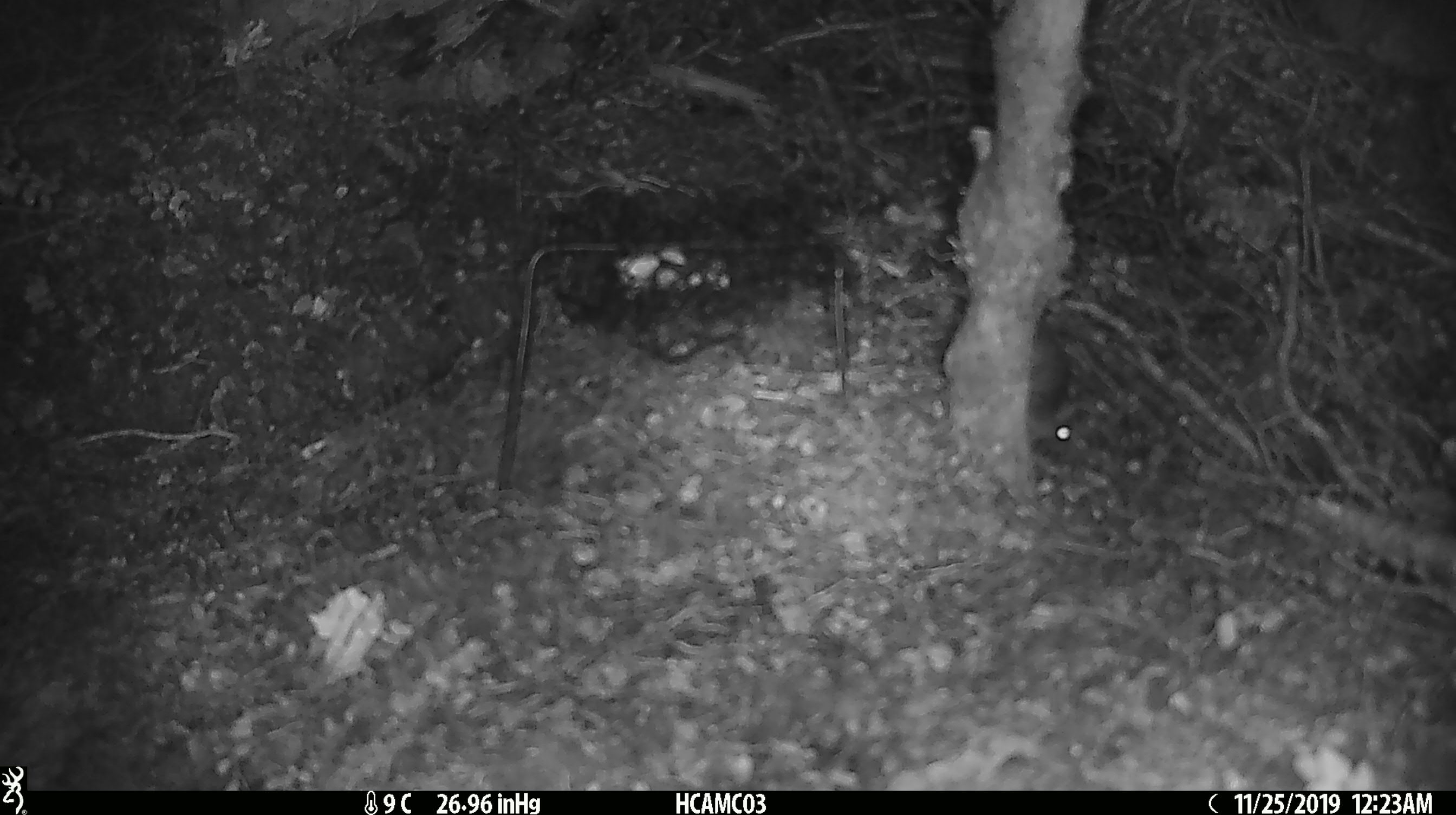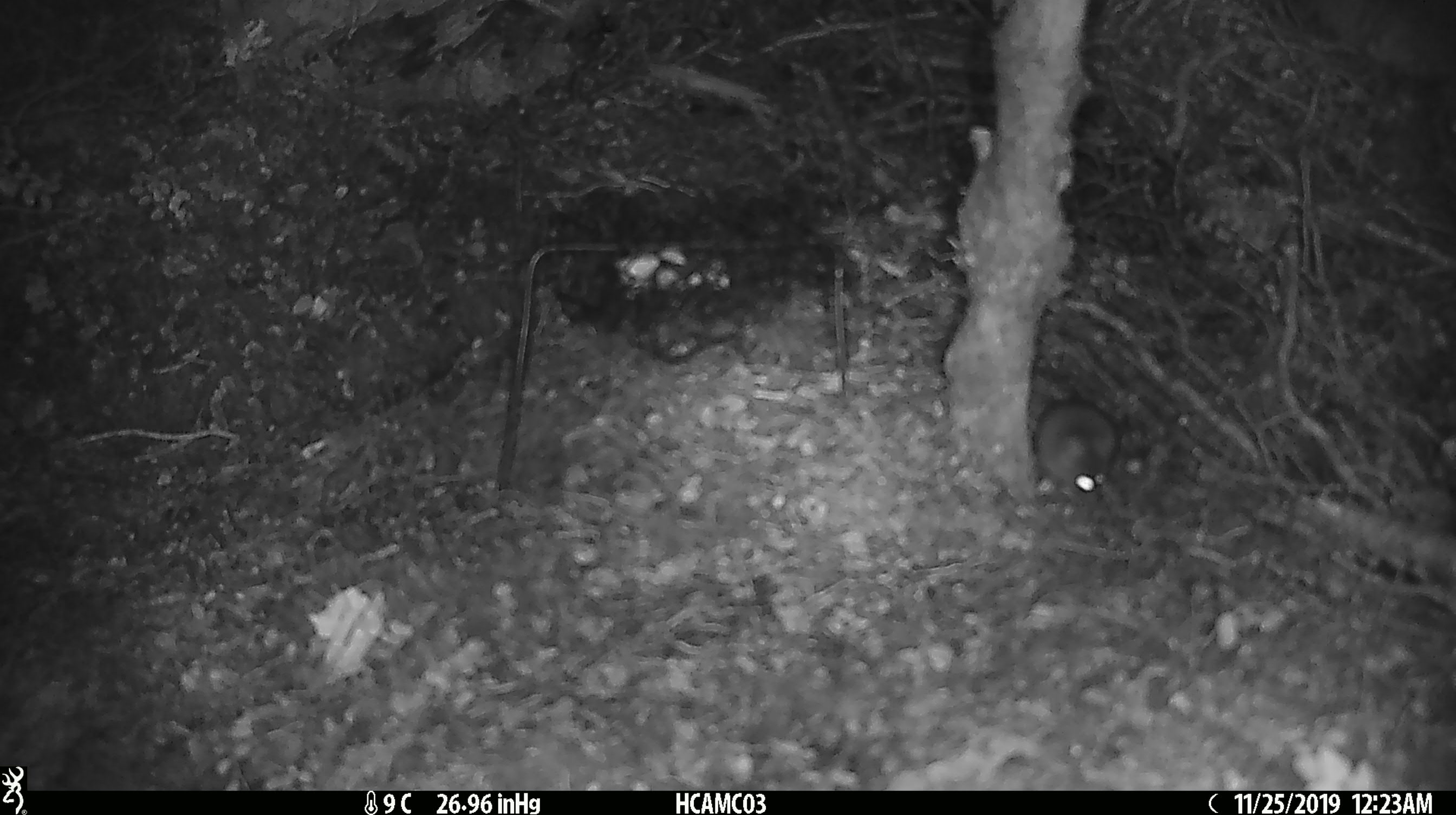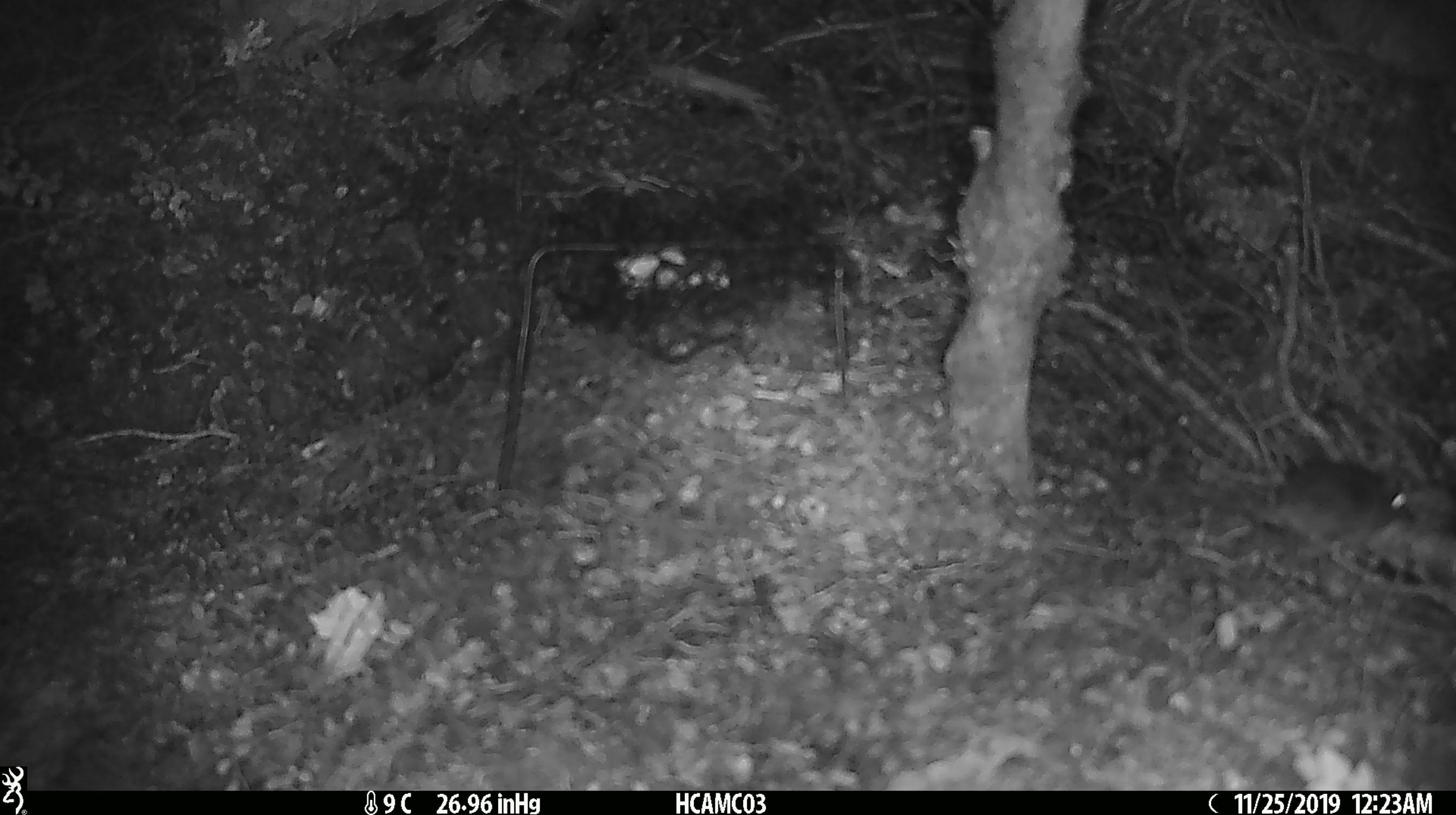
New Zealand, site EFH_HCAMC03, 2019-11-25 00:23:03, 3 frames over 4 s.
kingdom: Animalia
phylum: Chordata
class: Mammalia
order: Rodentia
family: Muridae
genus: Mus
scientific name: Mus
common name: mouse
Mouse (Mus).